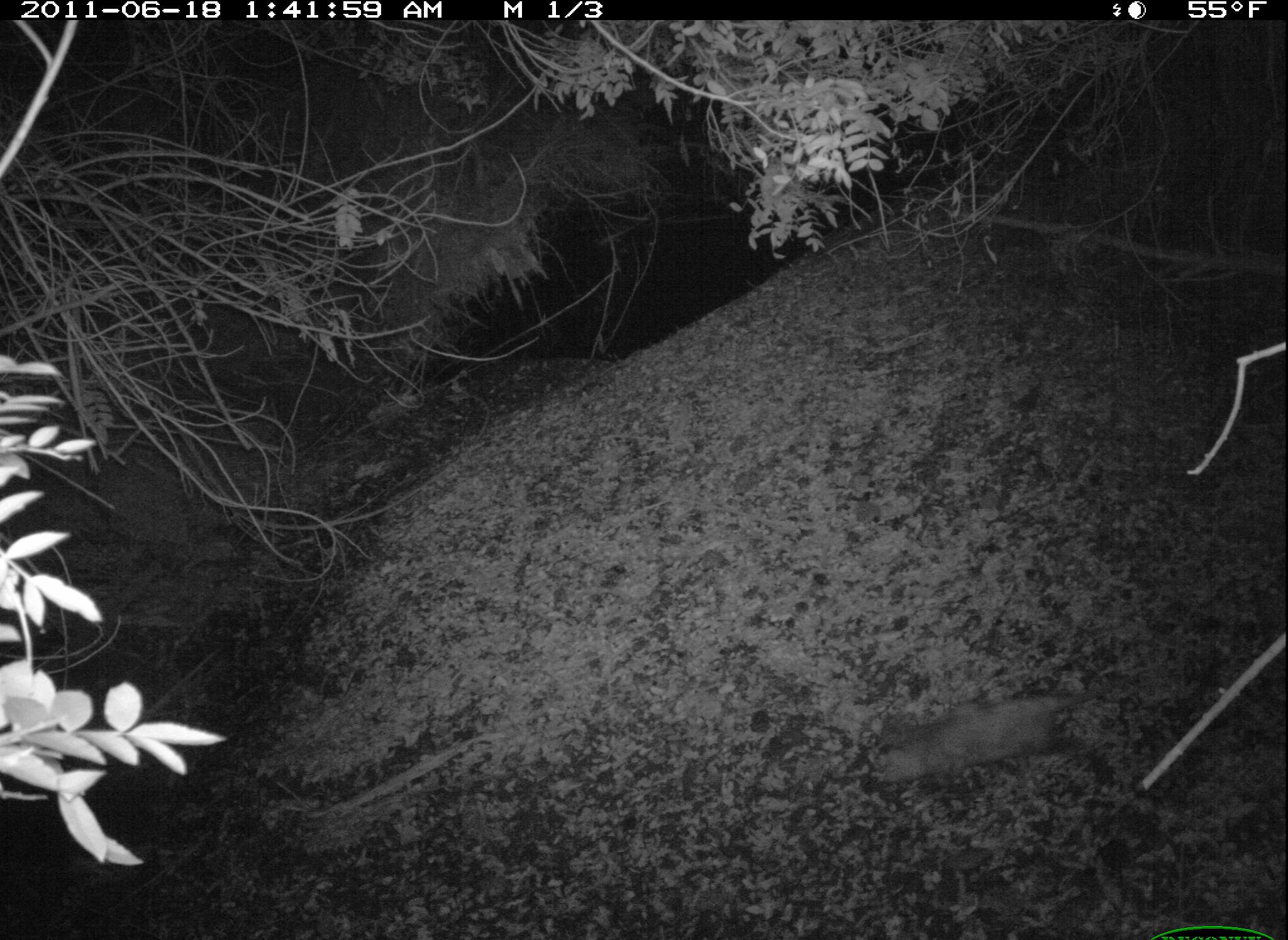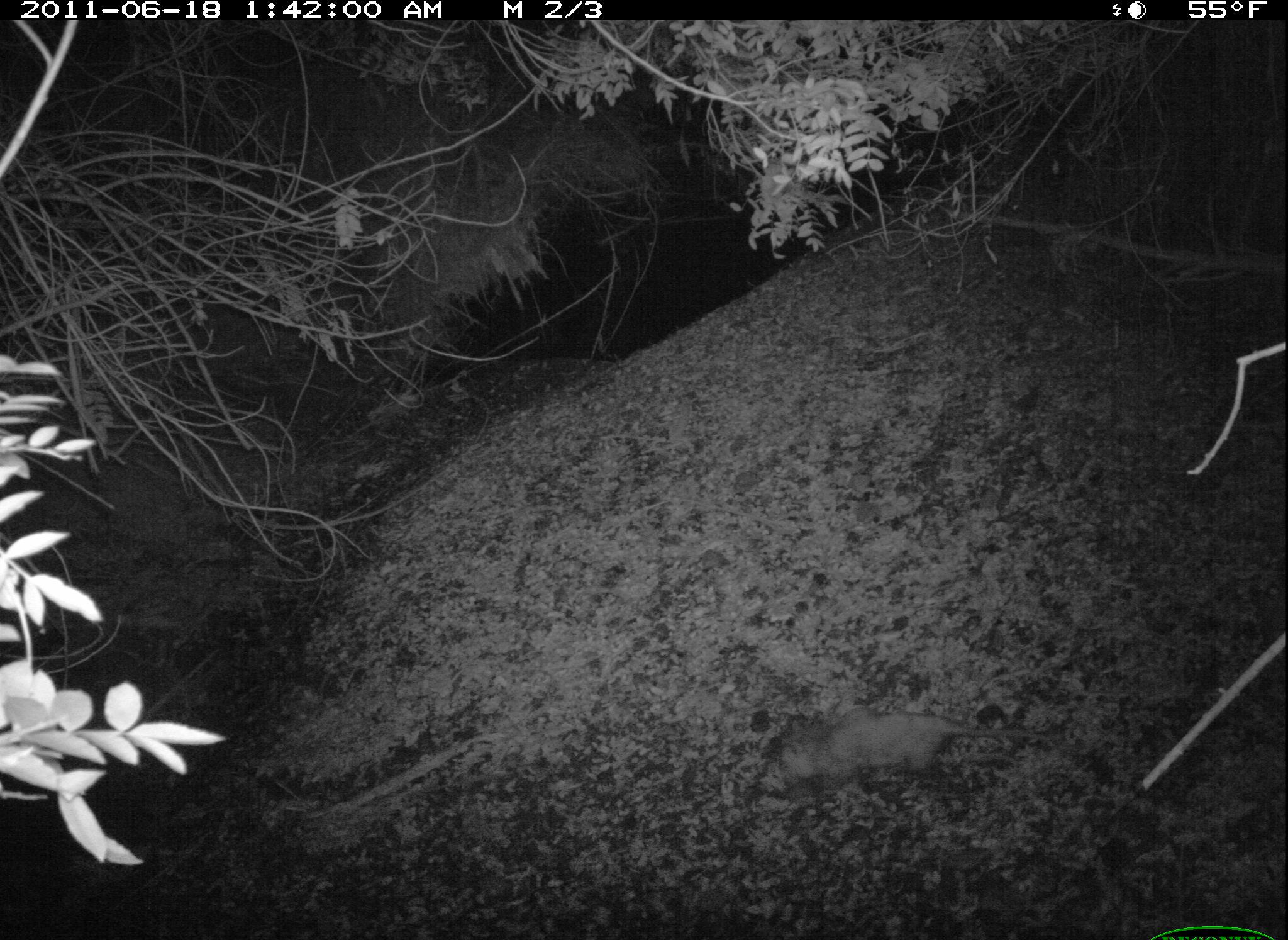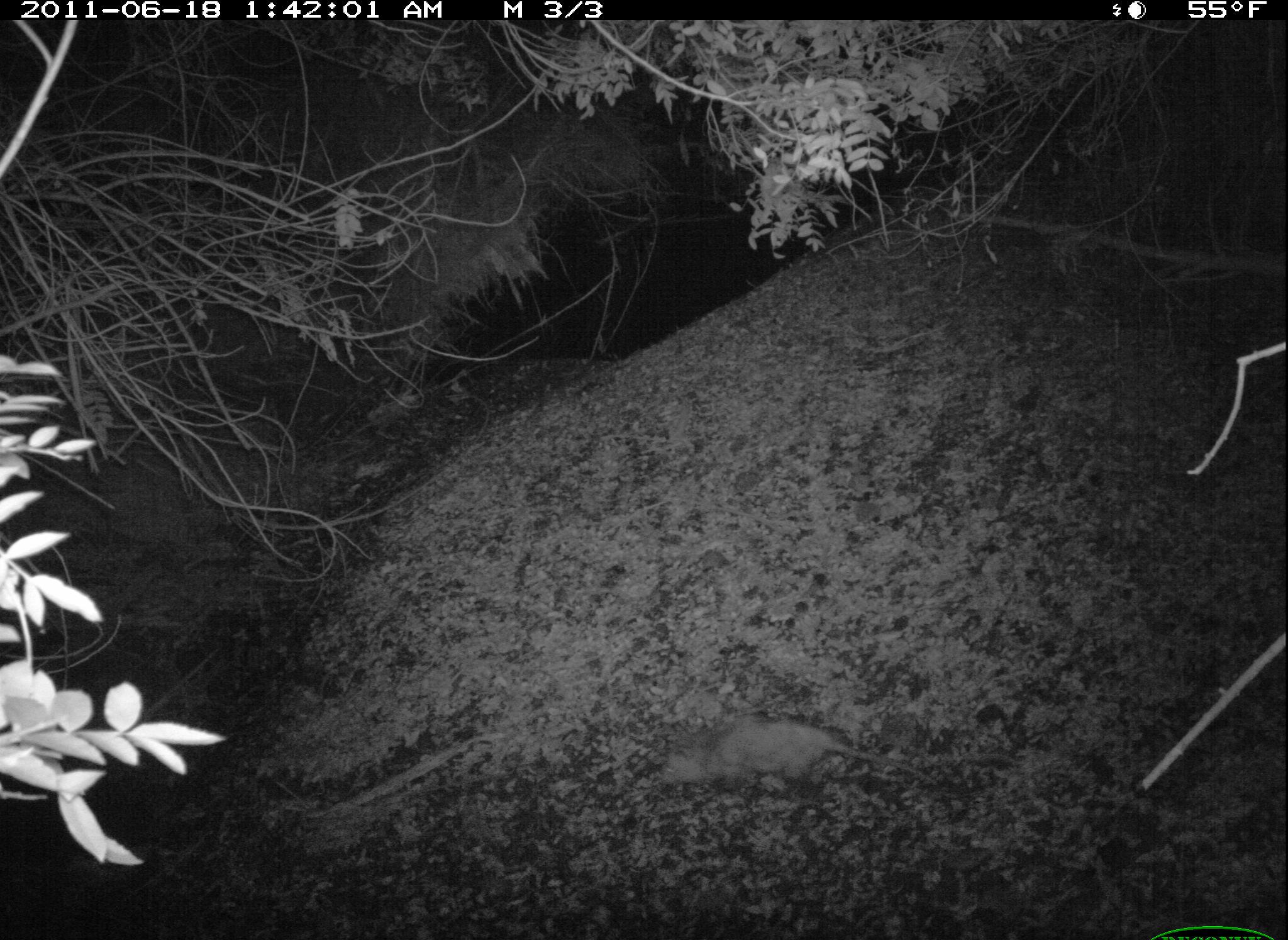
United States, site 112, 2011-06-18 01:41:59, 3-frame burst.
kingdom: Animalia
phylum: Chordata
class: Mammalia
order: Didelphimorphia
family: Didelphidae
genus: Didelphis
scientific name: Didelphis virginiana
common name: virginia opossum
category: opossum